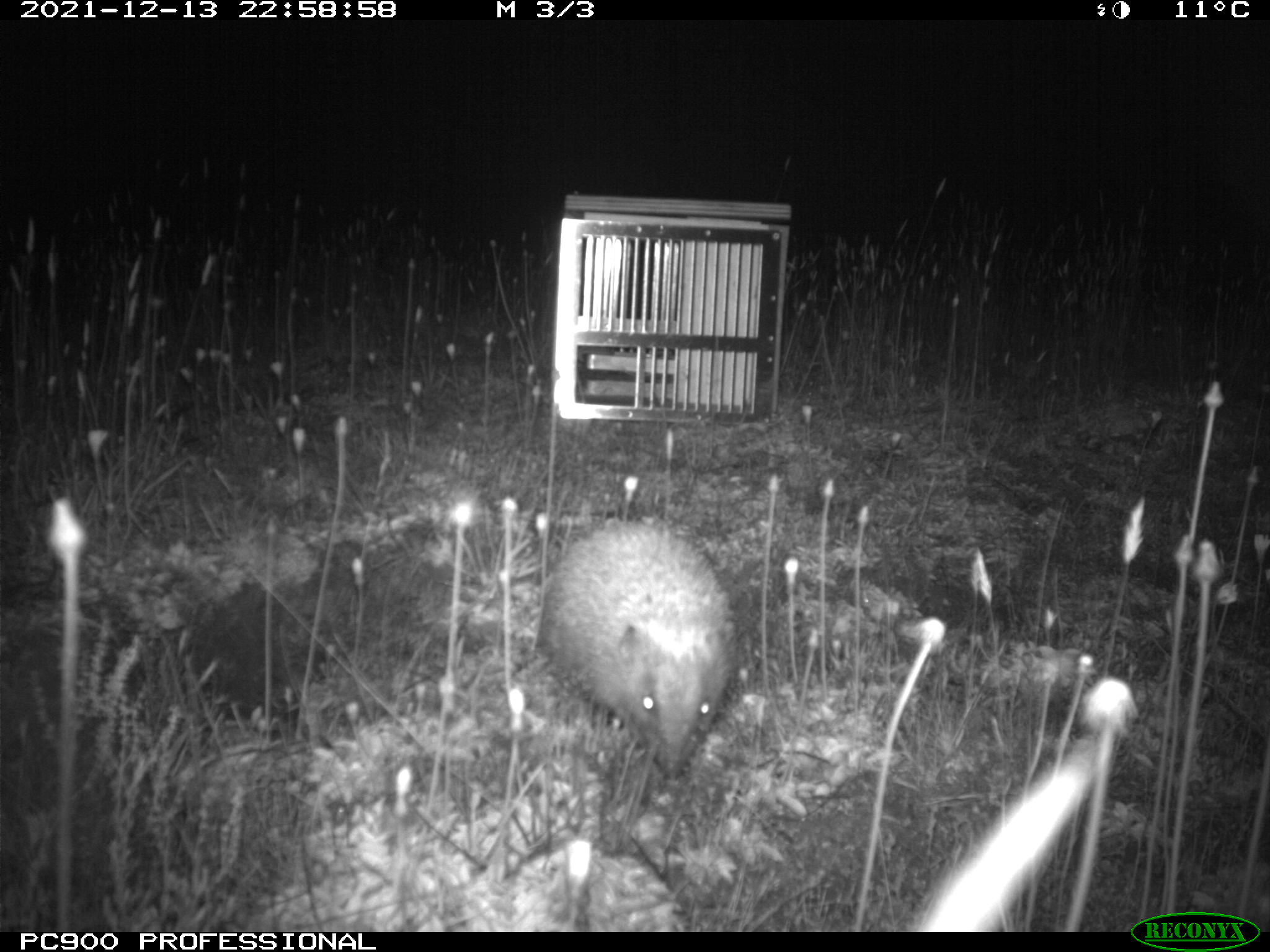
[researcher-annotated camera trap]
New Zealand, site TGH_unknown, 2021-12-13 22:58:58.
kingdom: Animalia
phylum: Chordata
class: Mammalia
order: Eulipotyphla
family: Erinaceidae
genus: Erinaceus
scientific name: Erinaceus europaeus europaeus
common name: european hedgehog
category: hedgehog